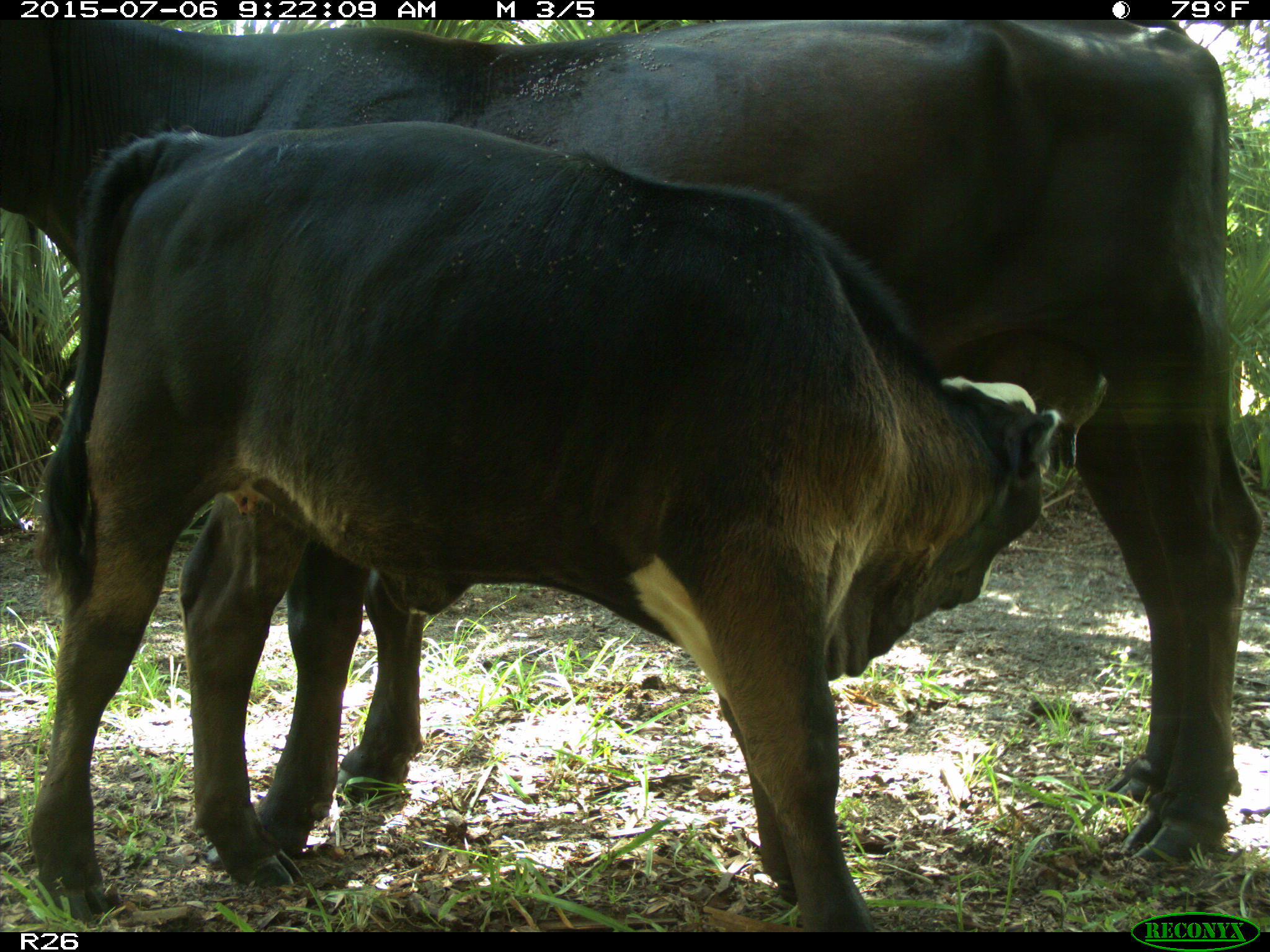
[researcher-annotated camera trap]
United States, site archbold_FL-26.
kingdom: Animalia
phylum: Chordata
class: Mammalia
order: Artiodactyla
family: Bovidae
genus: Bos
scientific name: Bos taurus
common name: domestic cow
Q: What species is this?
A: Bos taurus (domestic cow).